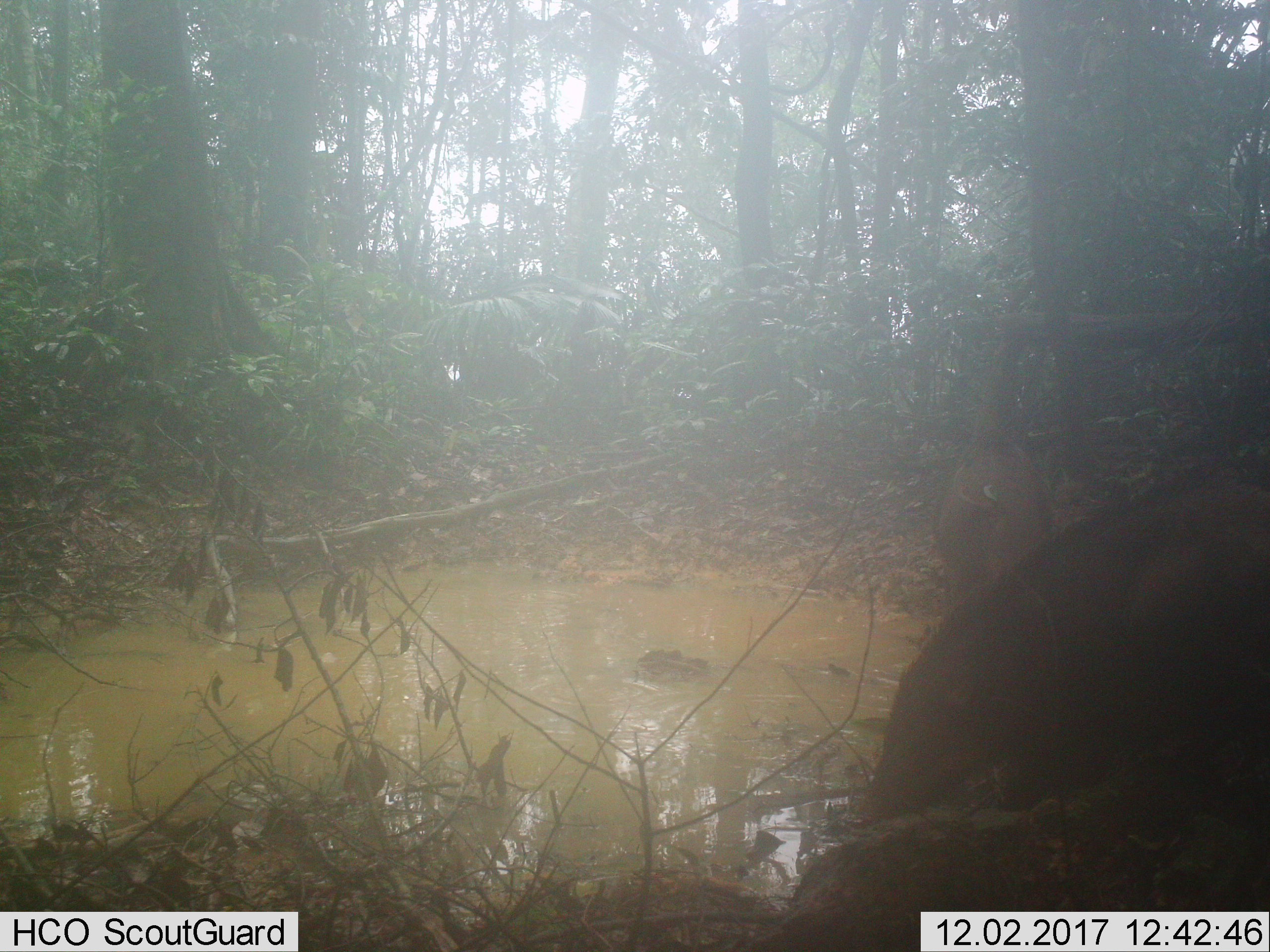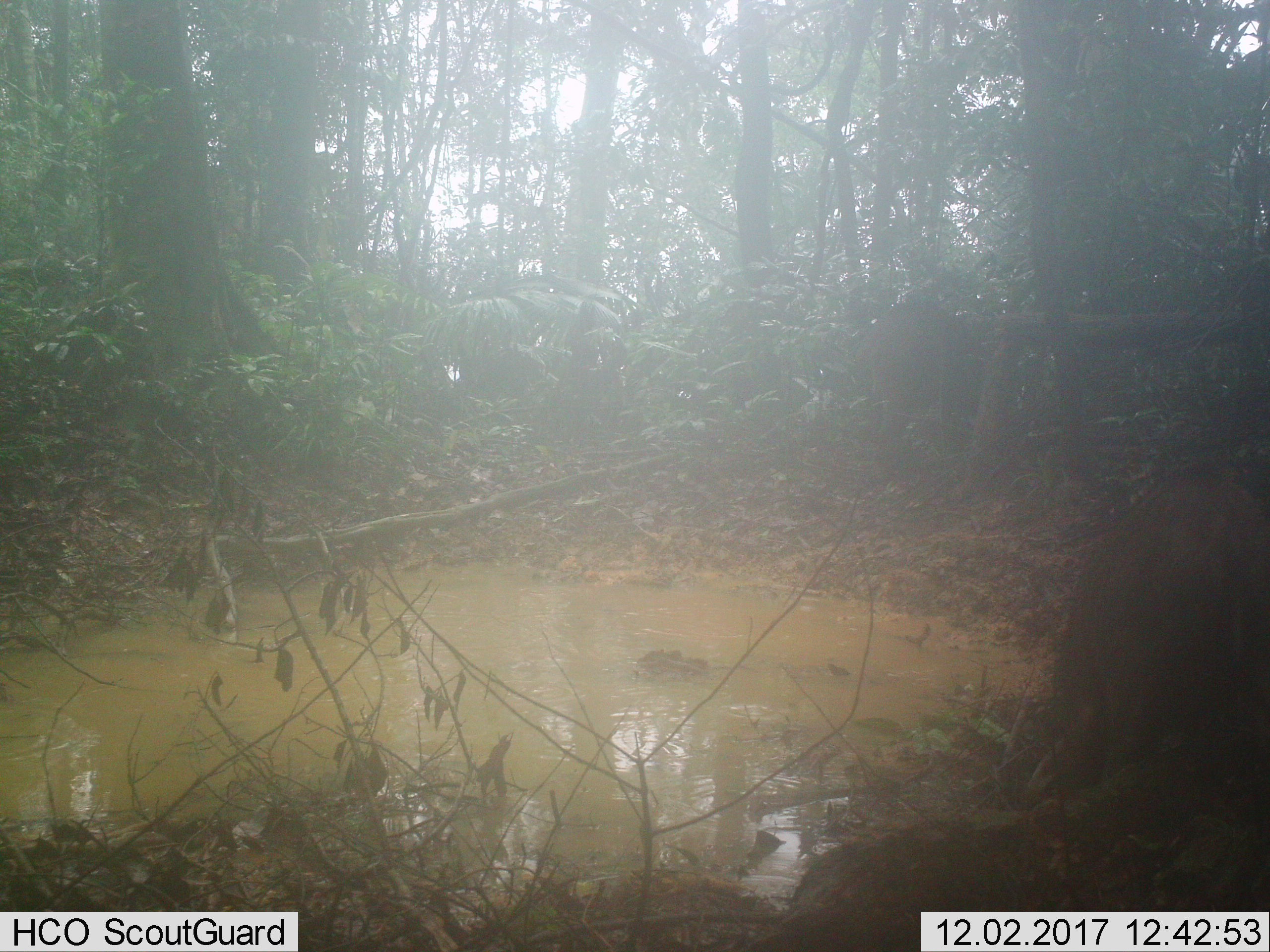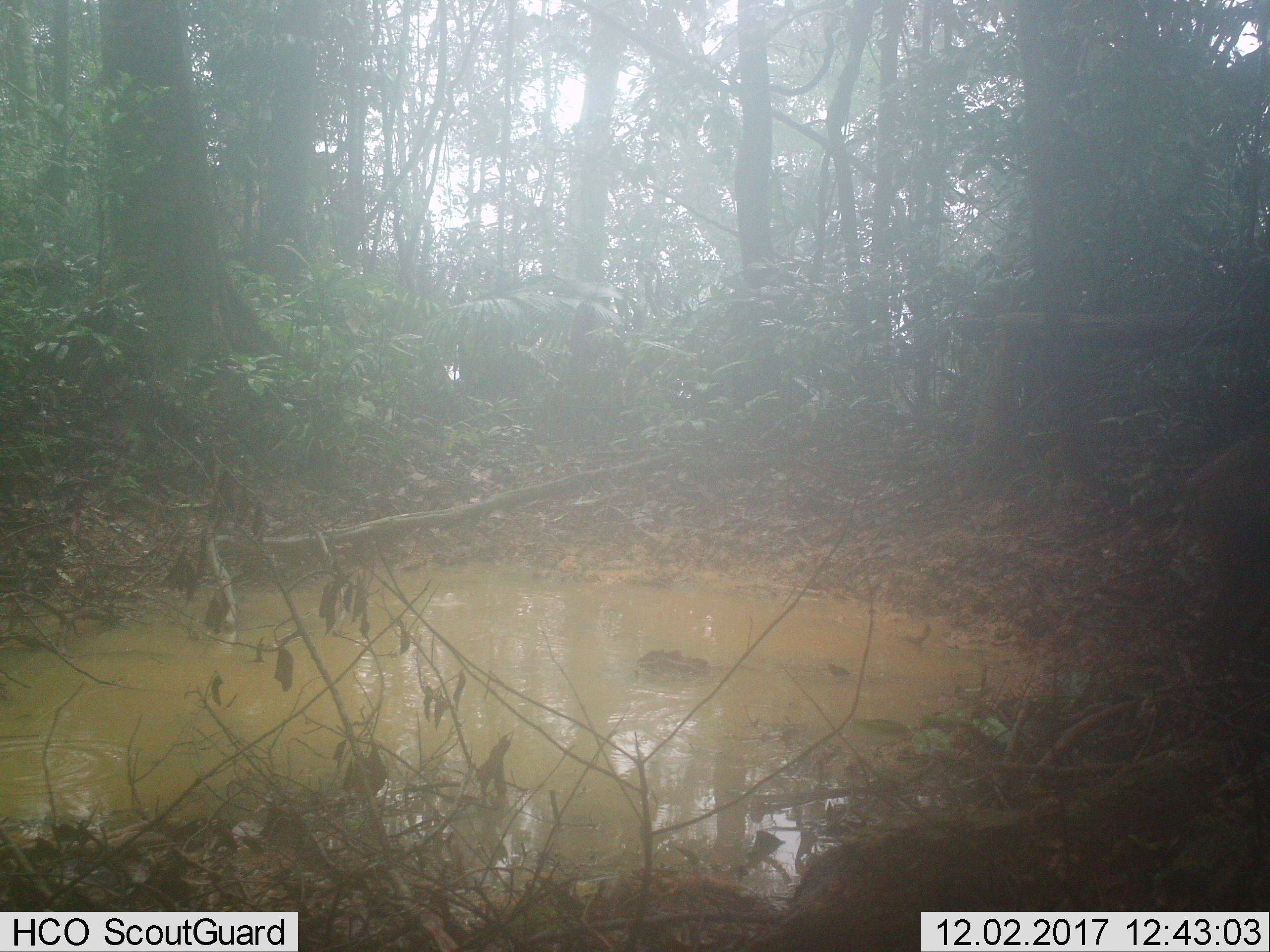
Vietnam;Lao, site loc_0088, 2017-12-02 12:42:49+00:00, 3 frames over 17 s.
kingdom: Animalia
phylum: Chordata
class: Mammalia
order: Artiodactyla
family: Suidae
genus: Sus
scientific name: Sus scrofa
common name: eurasian wild pig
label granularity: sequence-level